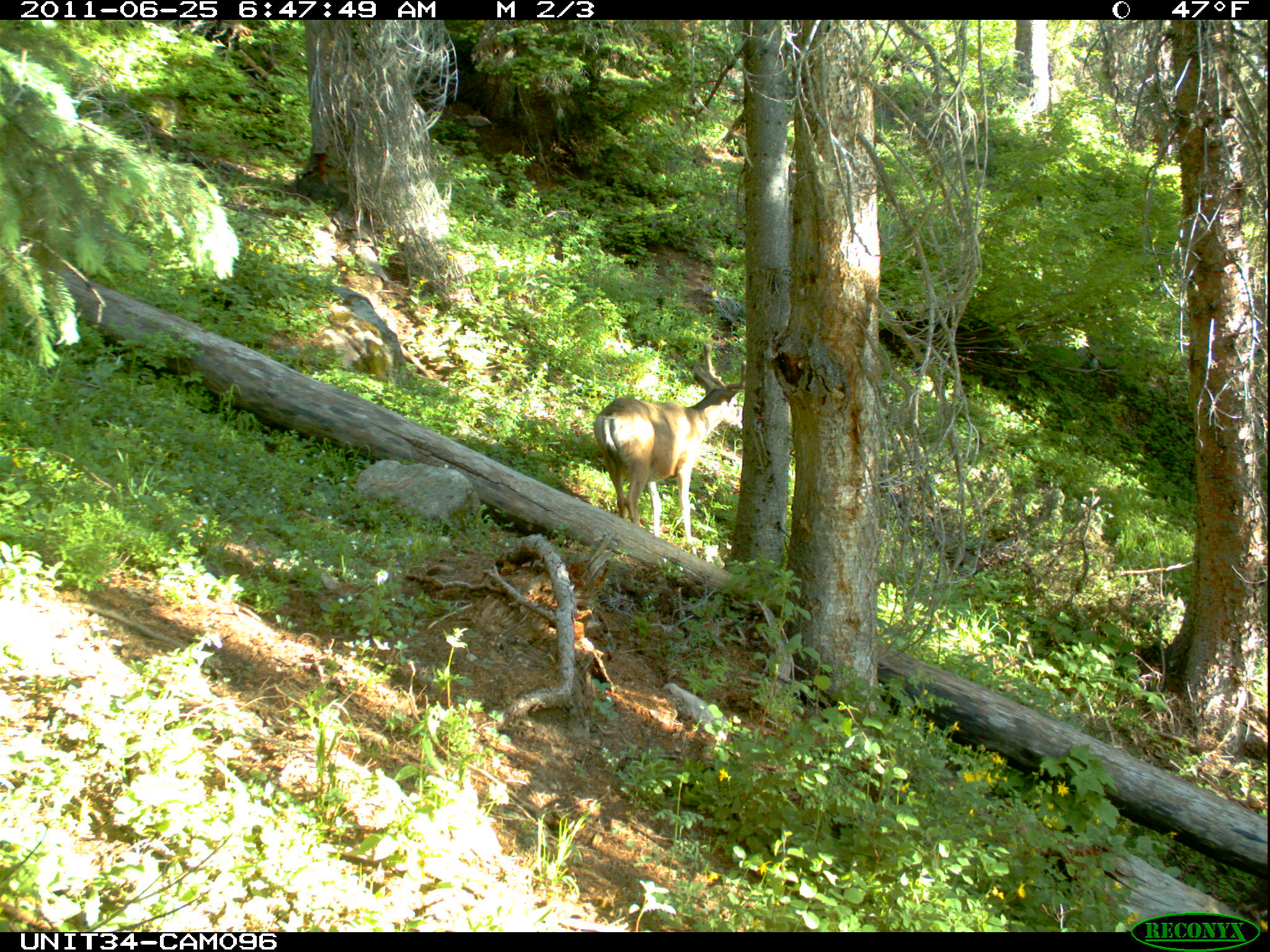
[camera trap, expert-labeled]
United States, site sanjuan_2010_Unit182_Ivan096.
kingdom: Animalia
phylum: Chordata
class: Mammalia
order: Artiodactyla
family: Cervidae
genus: Odocoileus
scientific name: Odocoileus hemionus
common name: mule deer